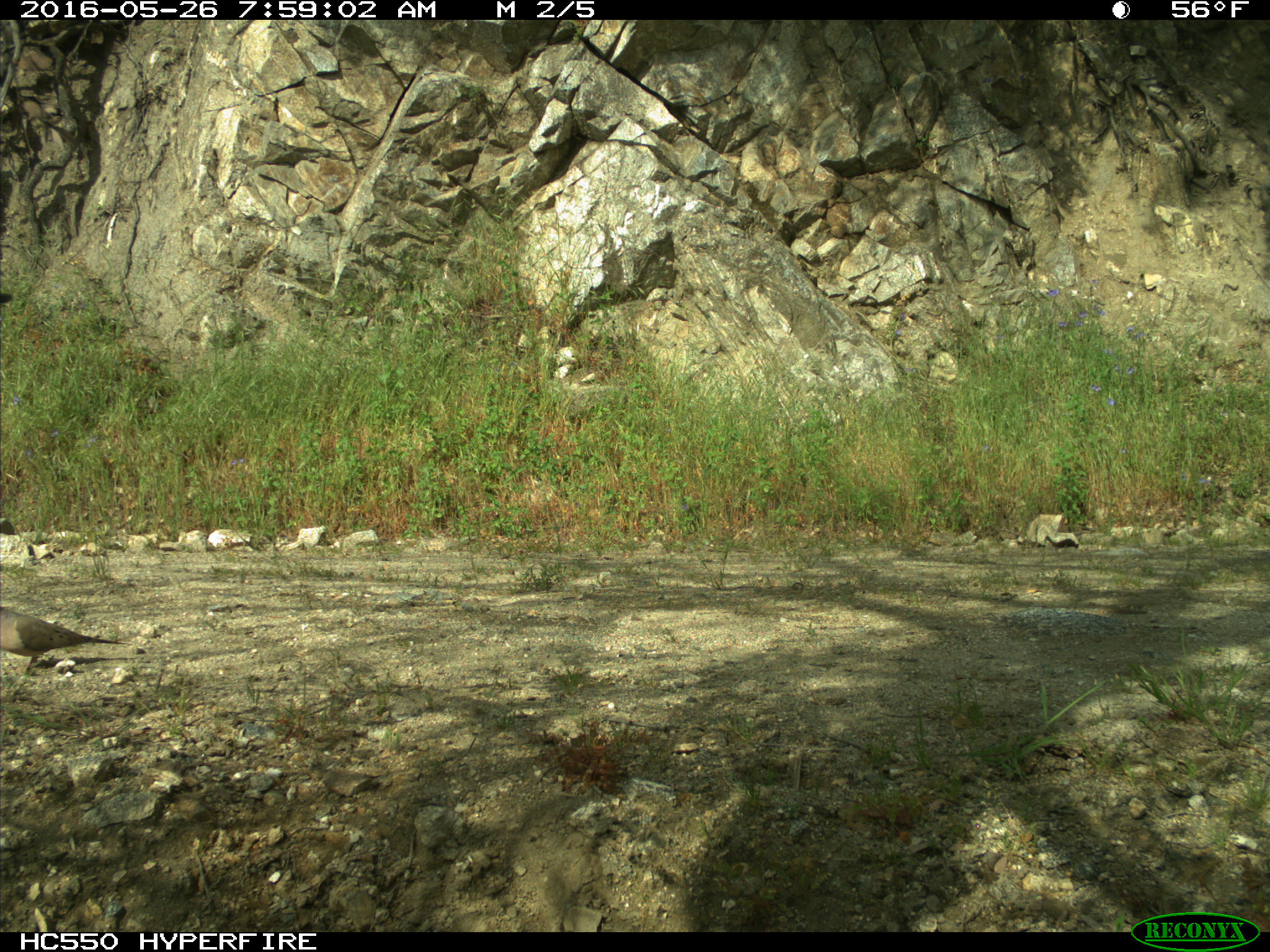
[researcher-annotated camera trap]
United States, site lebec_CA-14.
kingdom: Animalia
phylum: Chordata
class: Aves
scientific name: Aves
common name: birds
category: unidentified bird